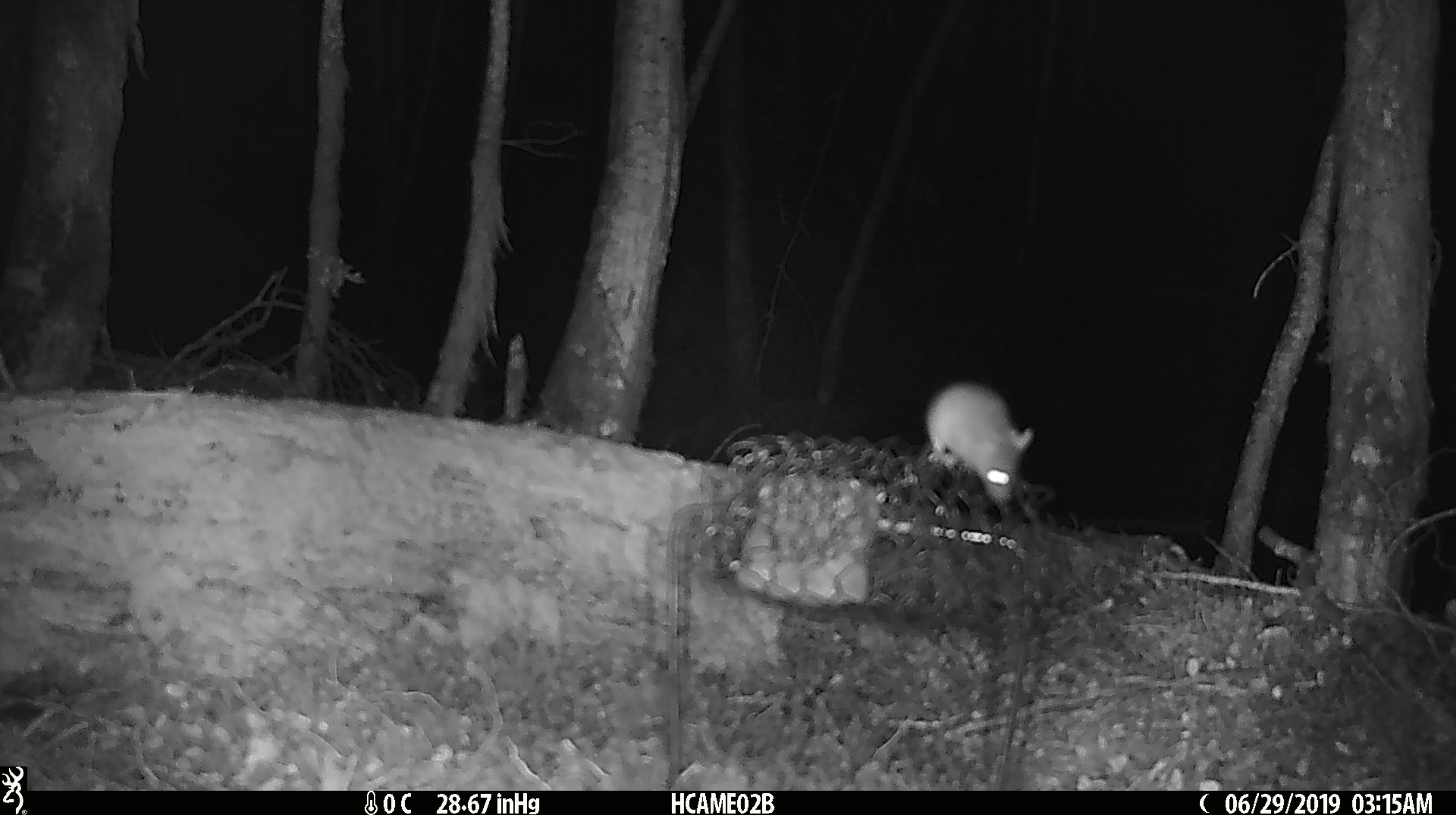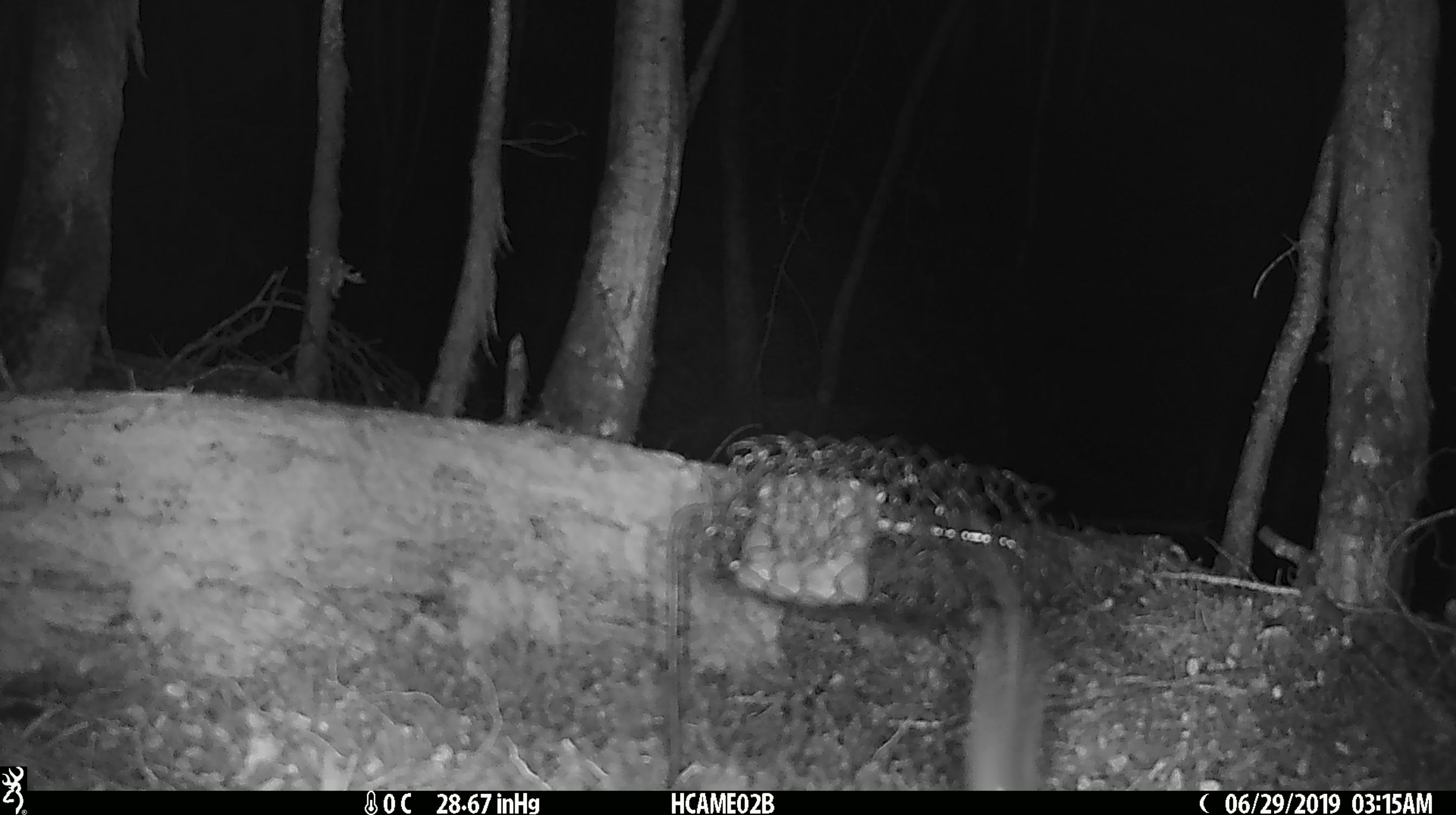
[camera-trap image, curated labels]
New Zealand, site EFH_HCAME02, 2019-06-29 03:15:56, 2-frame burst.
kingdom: Animalia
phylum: Chordata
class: Mammalia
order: Rodentia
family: Muridae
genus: Mus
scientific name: Mus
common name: mouse